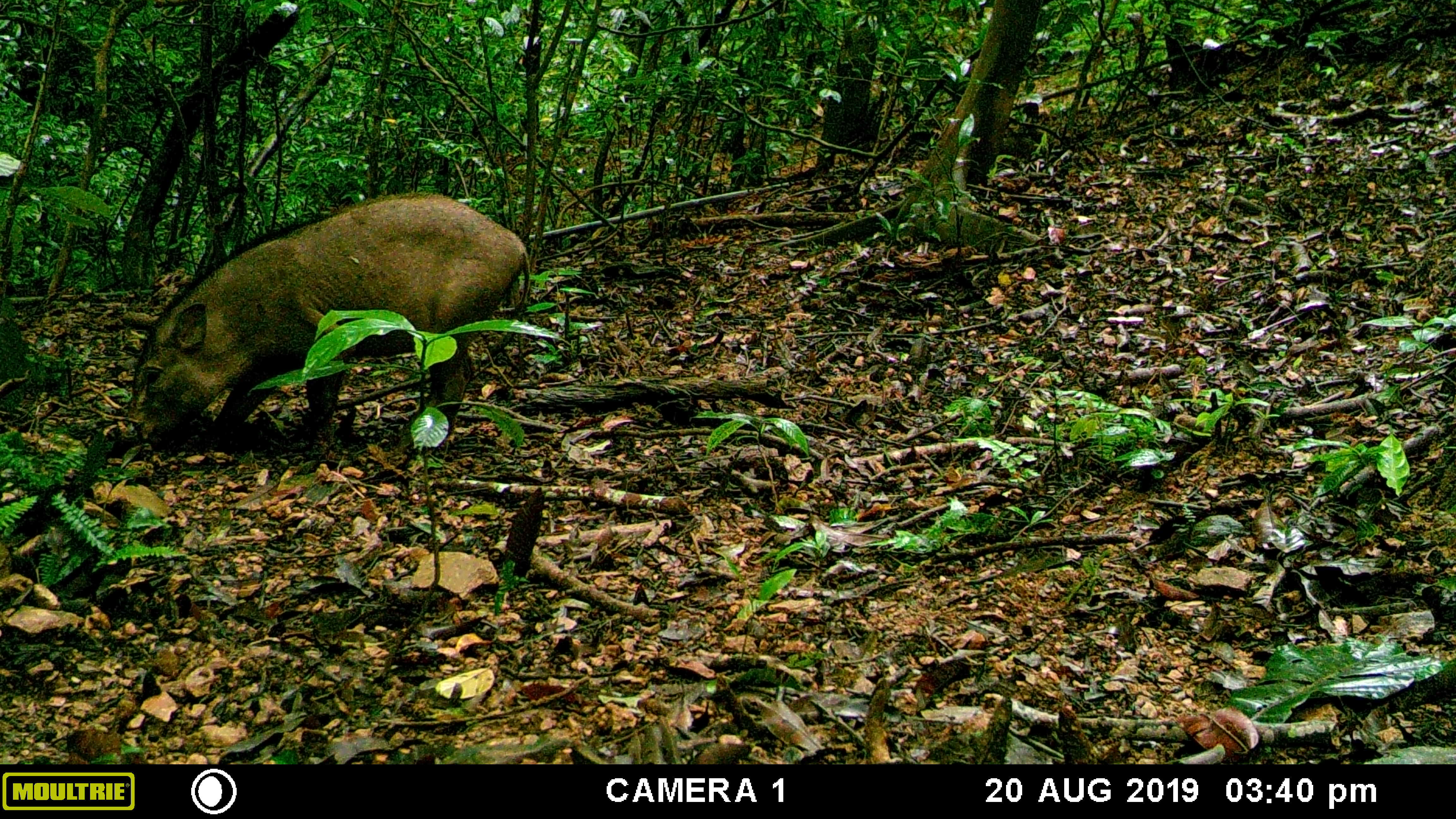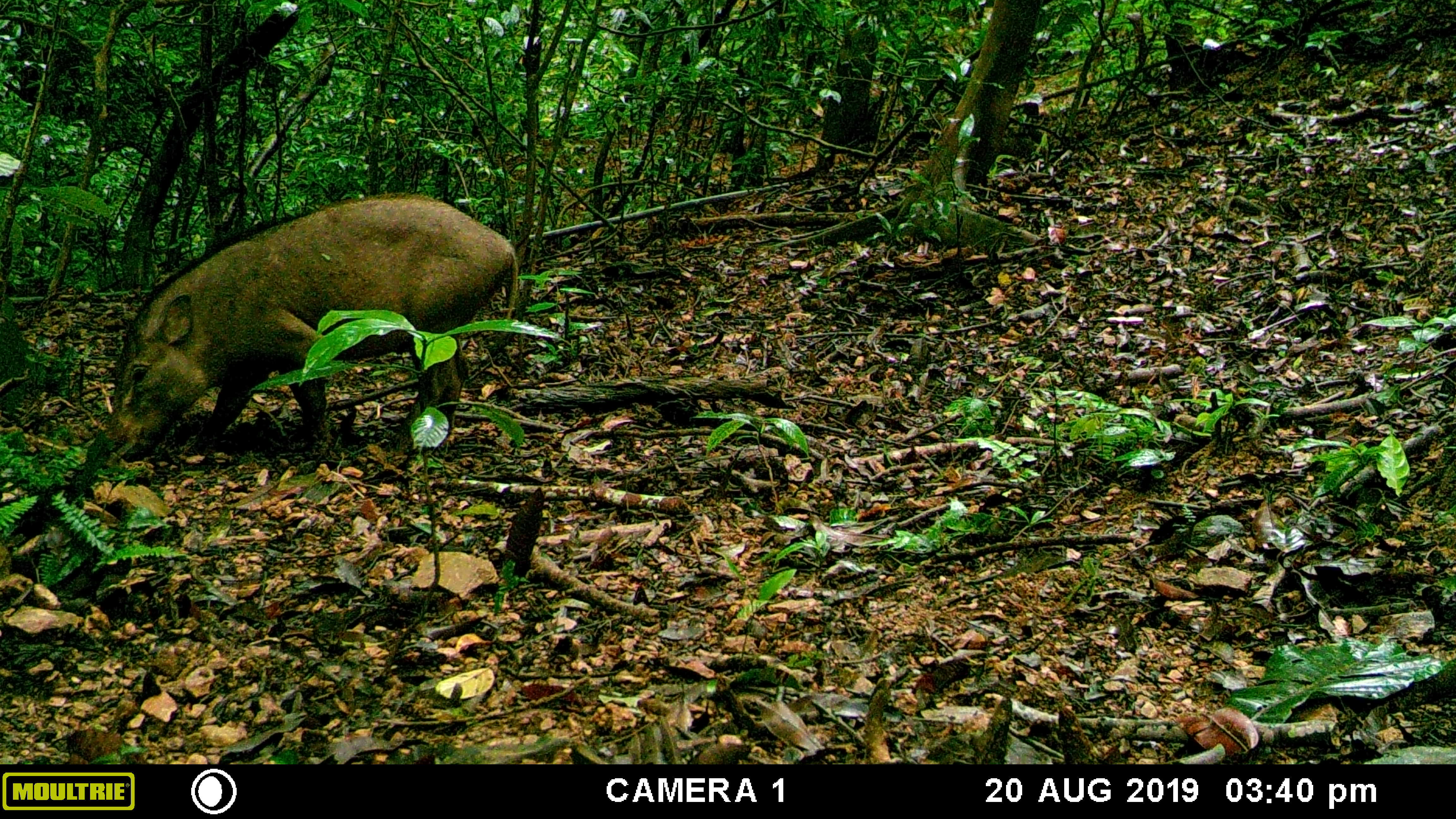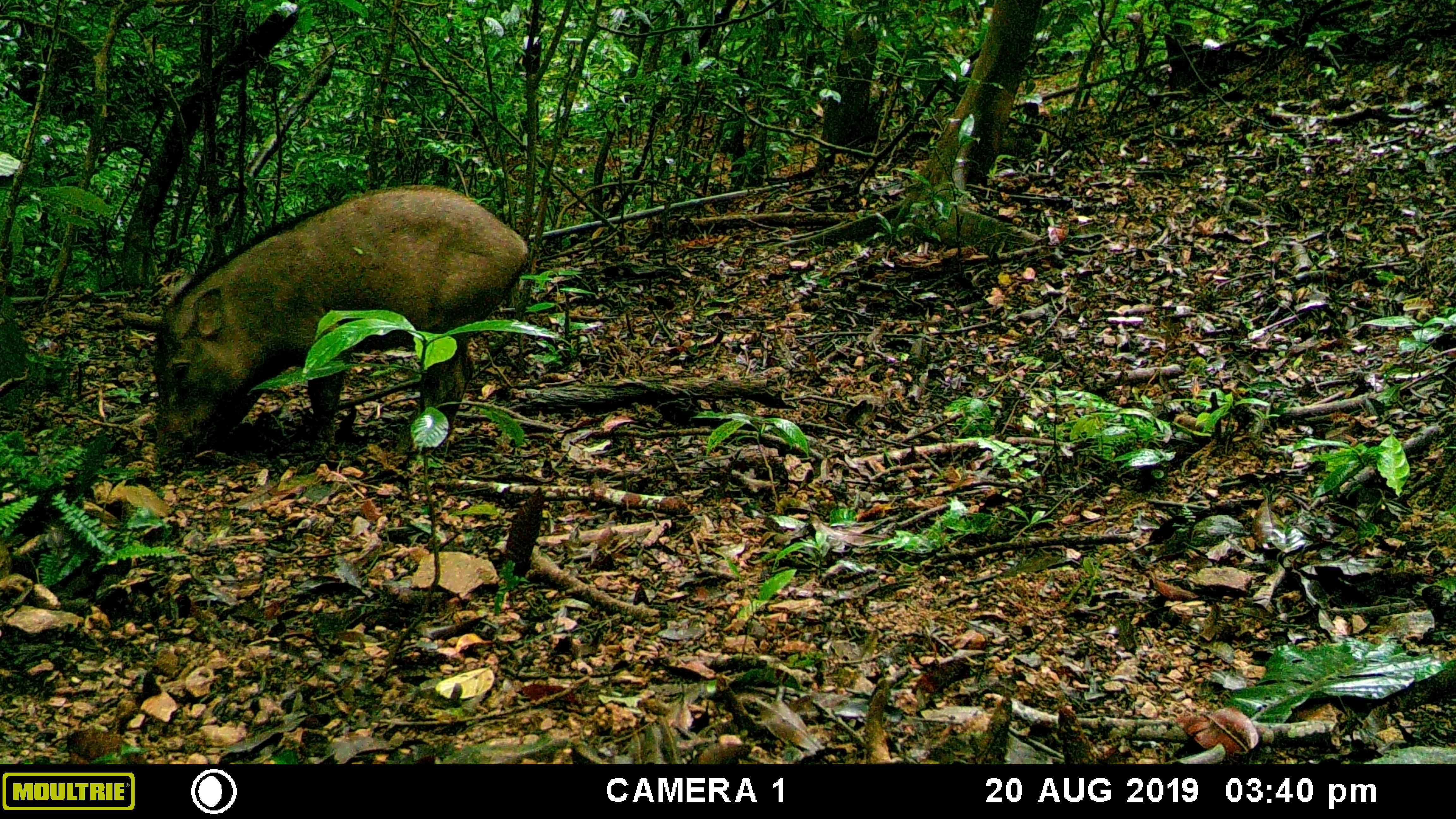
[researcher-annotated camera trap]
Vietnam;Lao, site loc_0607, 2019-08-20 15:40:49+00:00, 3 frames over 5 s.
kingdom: Animalia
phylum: Chordata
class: Mammalia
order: Artiodactyla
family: Suidae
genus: Sus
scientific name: Sus scrofa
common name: eurasian wild pig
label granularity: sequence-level